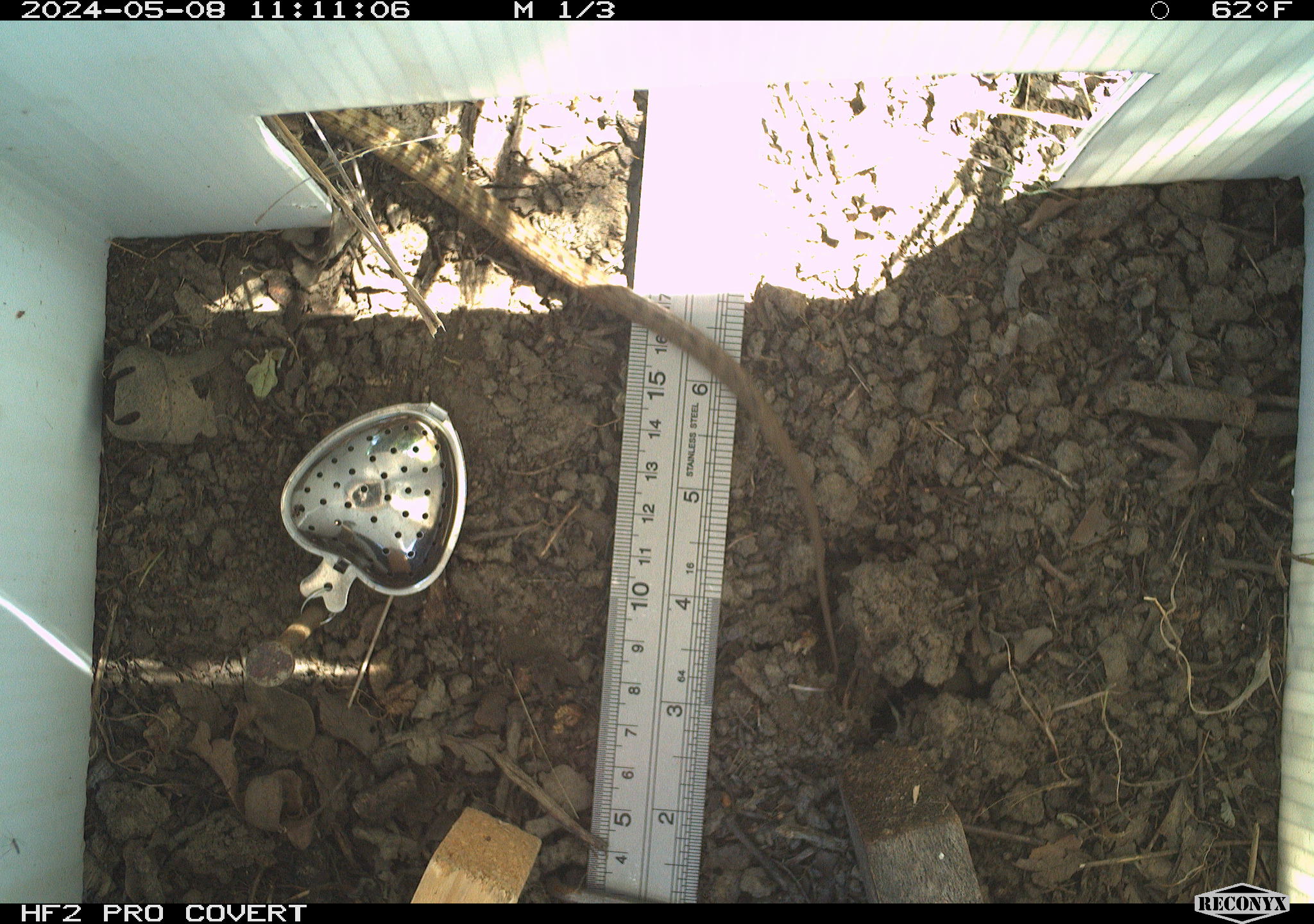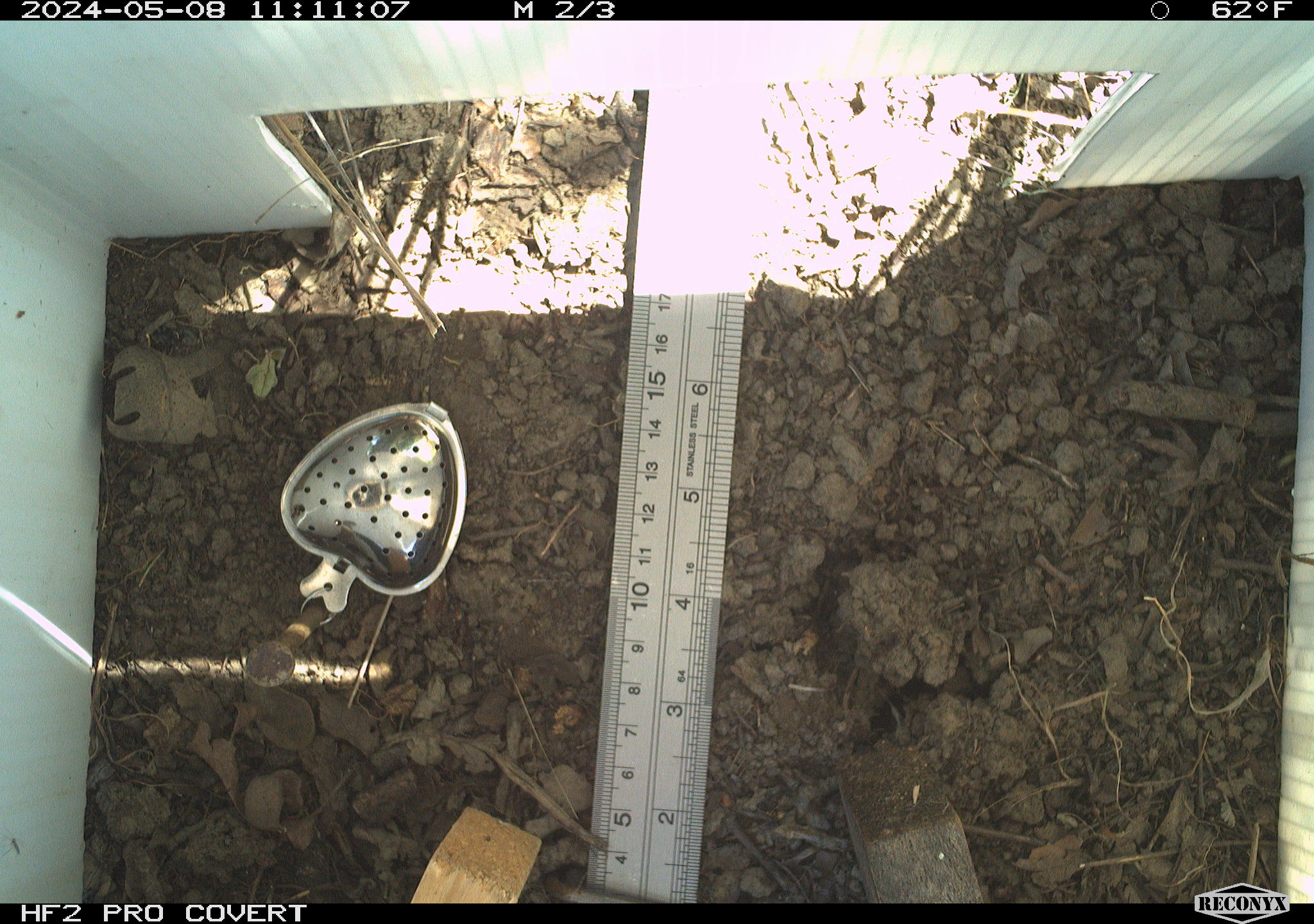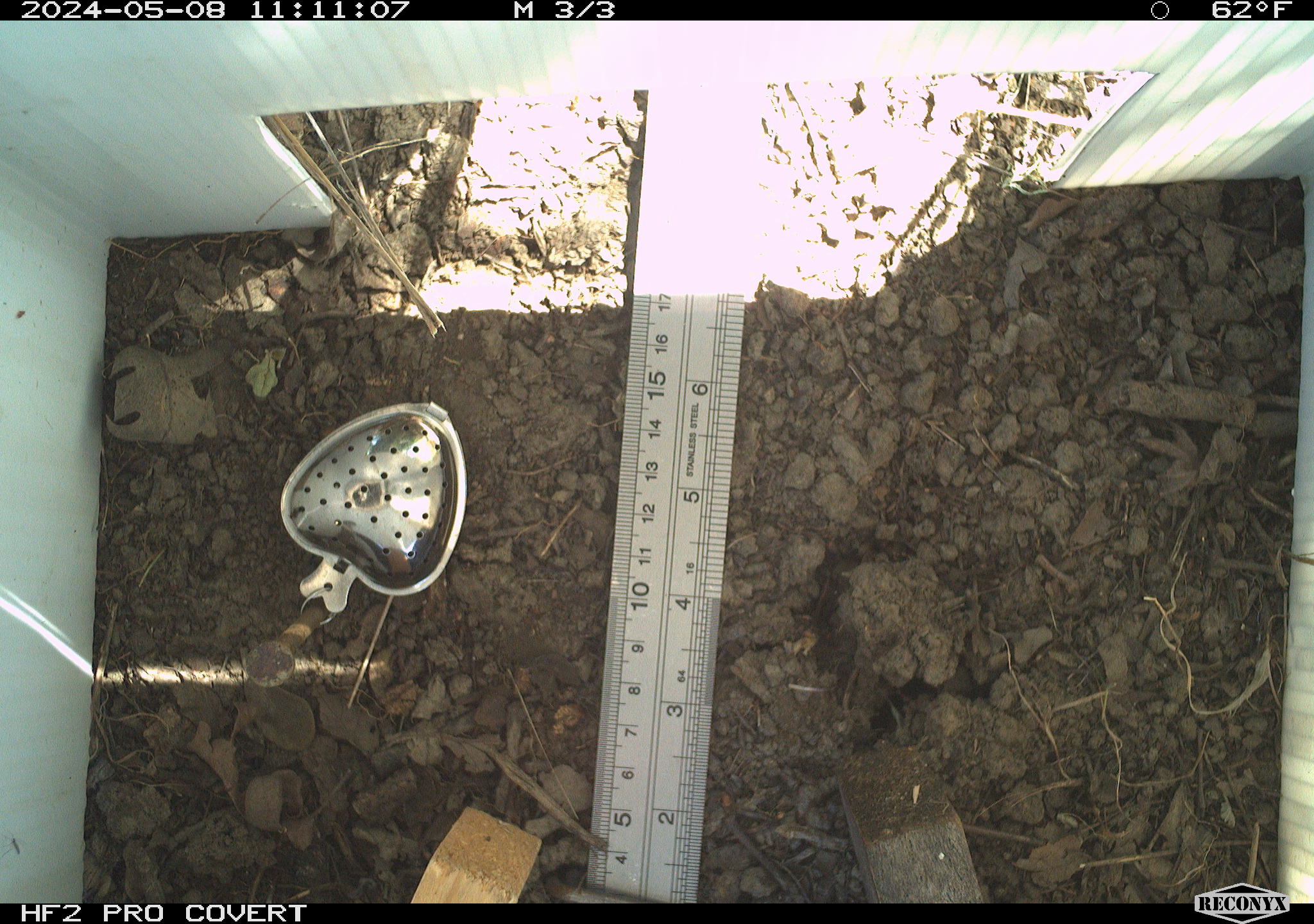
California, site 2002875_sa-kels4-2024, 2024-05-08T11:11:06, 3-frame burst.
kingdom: Animalia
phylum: Chordata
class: Reptilia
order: Squamata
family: Anguidae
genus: Elgaria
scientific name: Elgaria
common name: alligator lizards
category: elgaria species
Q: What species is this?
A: Elgaria species (alligator lizards) (Elgaria).